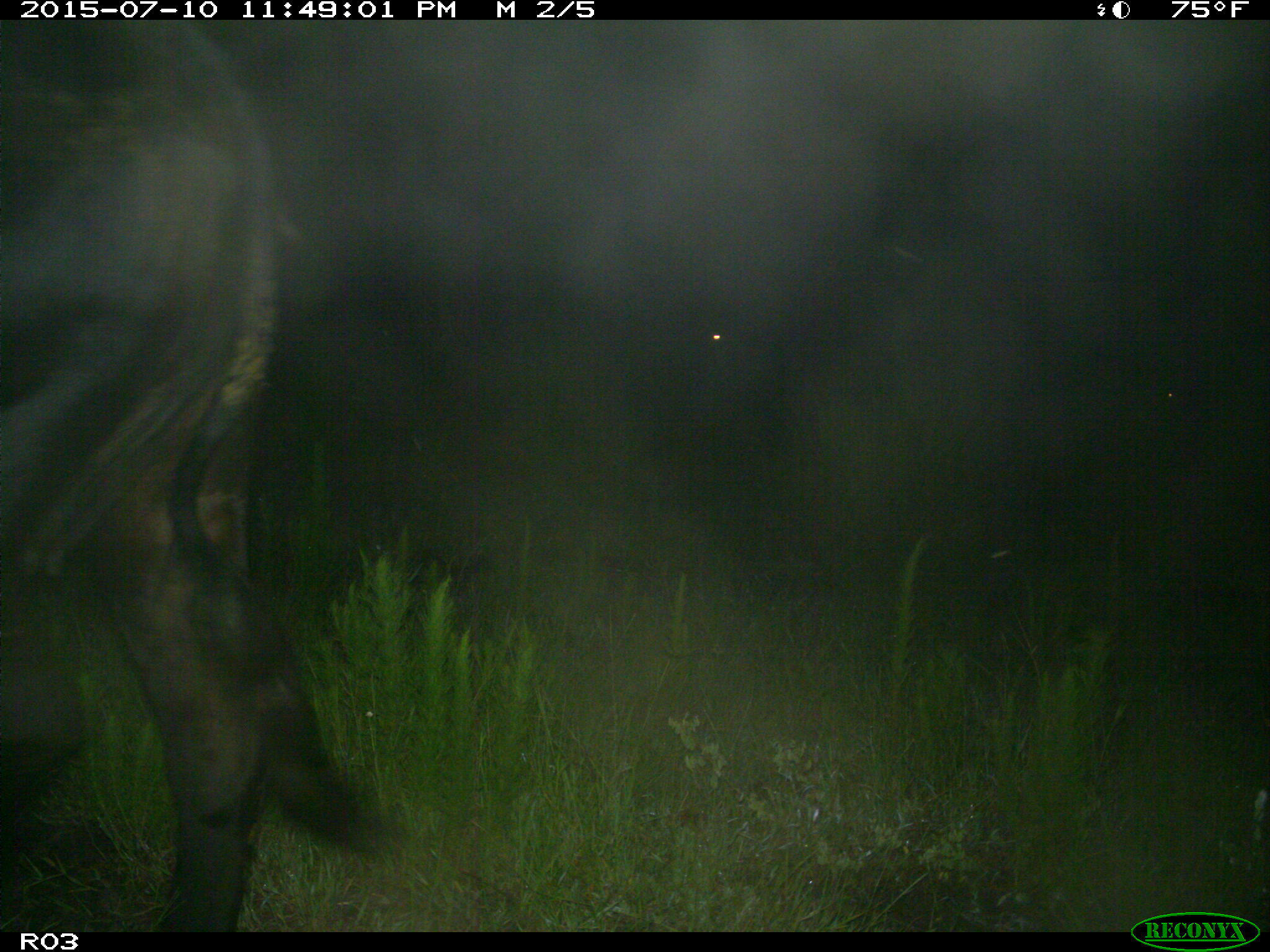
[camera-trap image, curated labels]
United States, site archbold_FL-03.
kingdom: Animalia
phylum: Chordata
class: Mammalia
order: Artiodactyla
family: Bovidae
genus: Bos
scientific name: Bos taurus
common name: domestic cow